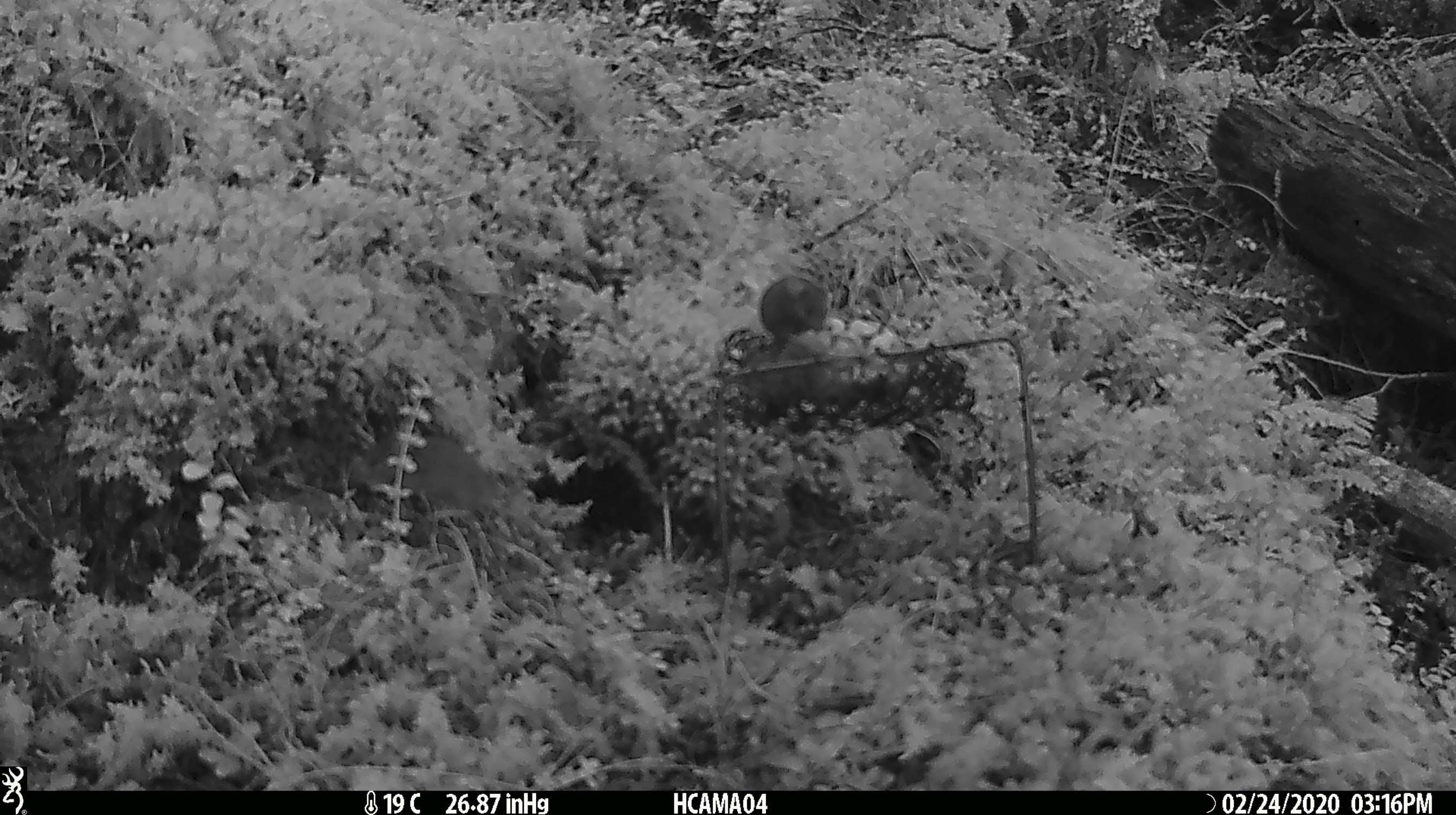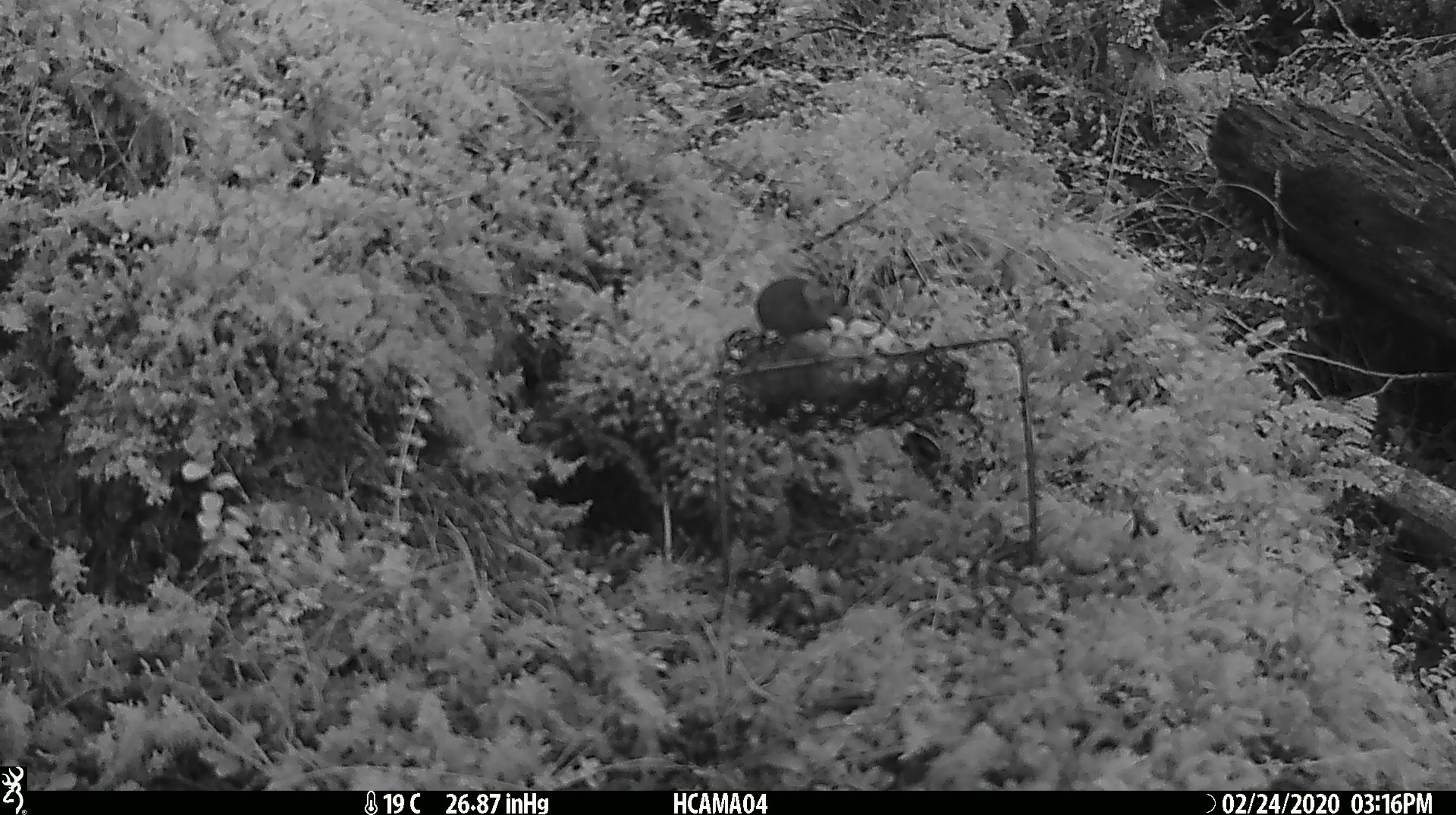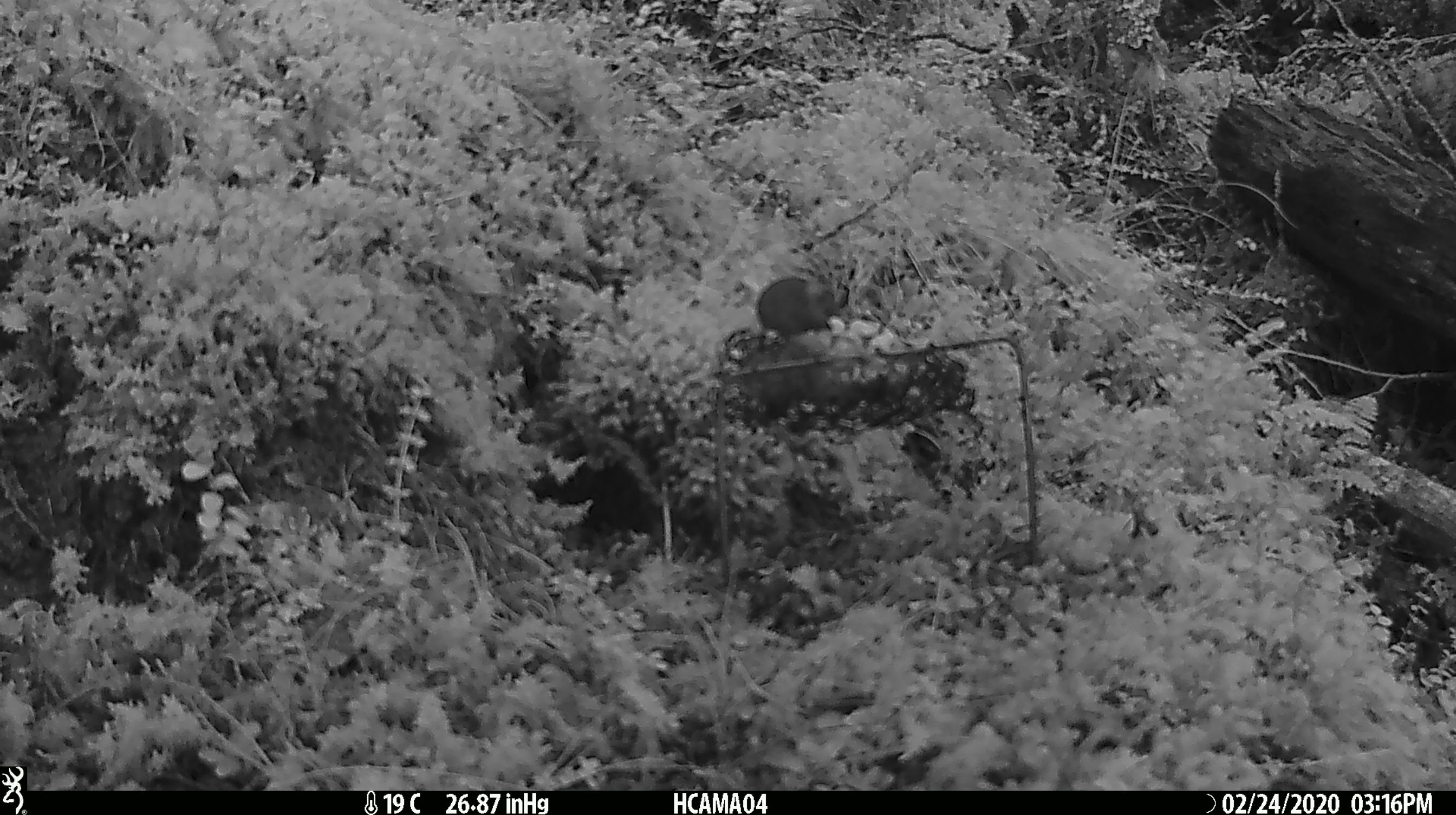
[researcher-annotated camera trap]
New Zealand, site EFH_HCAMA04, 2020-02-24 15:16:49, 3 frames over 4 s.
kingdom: Animalia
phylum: Chordata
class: Mammalia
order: Rodentia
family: Muridae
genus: Mus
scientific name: Mus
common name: mouse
Mouse (Mus).